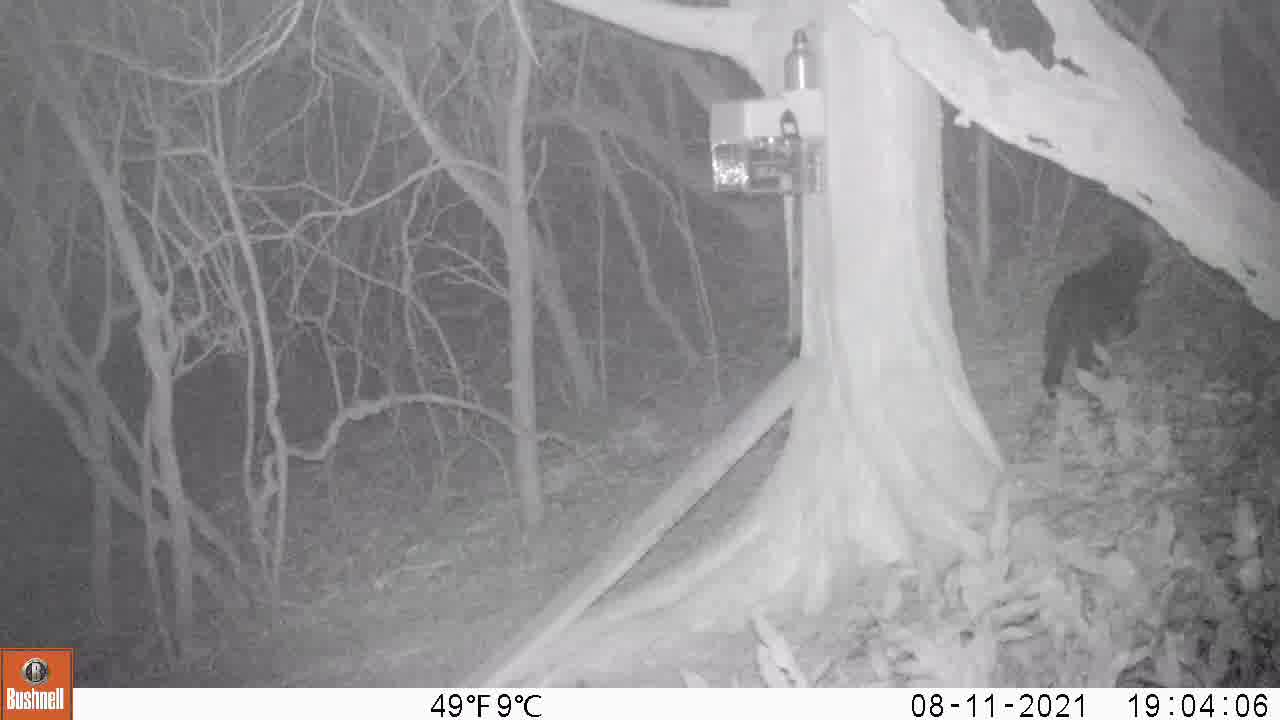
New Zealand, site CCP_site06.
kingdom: Animalia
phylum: Chordata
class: Mammalia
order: Carnivora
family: Felidae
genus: Felis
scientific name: Felis catus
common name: domestic cat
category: cat